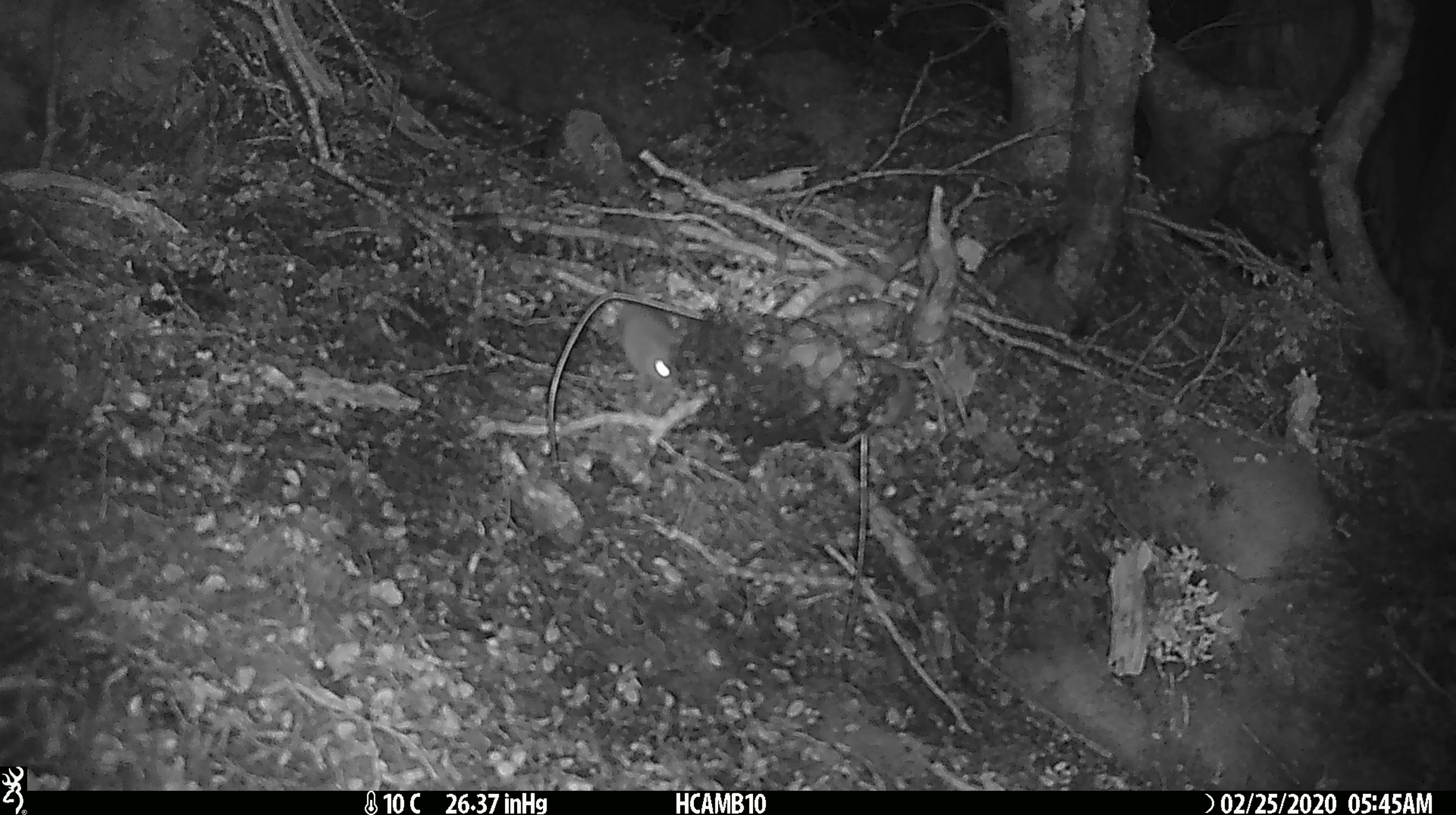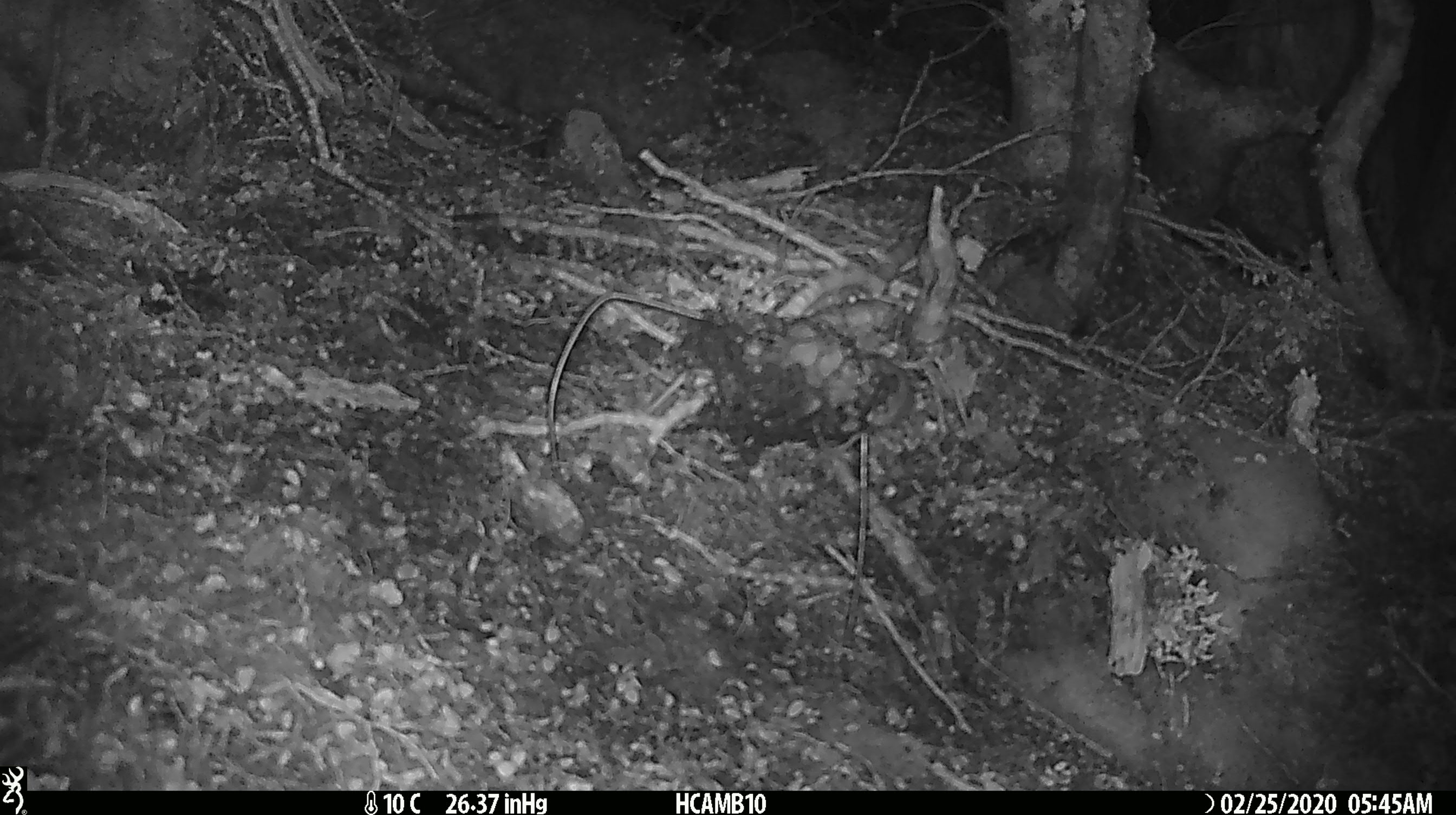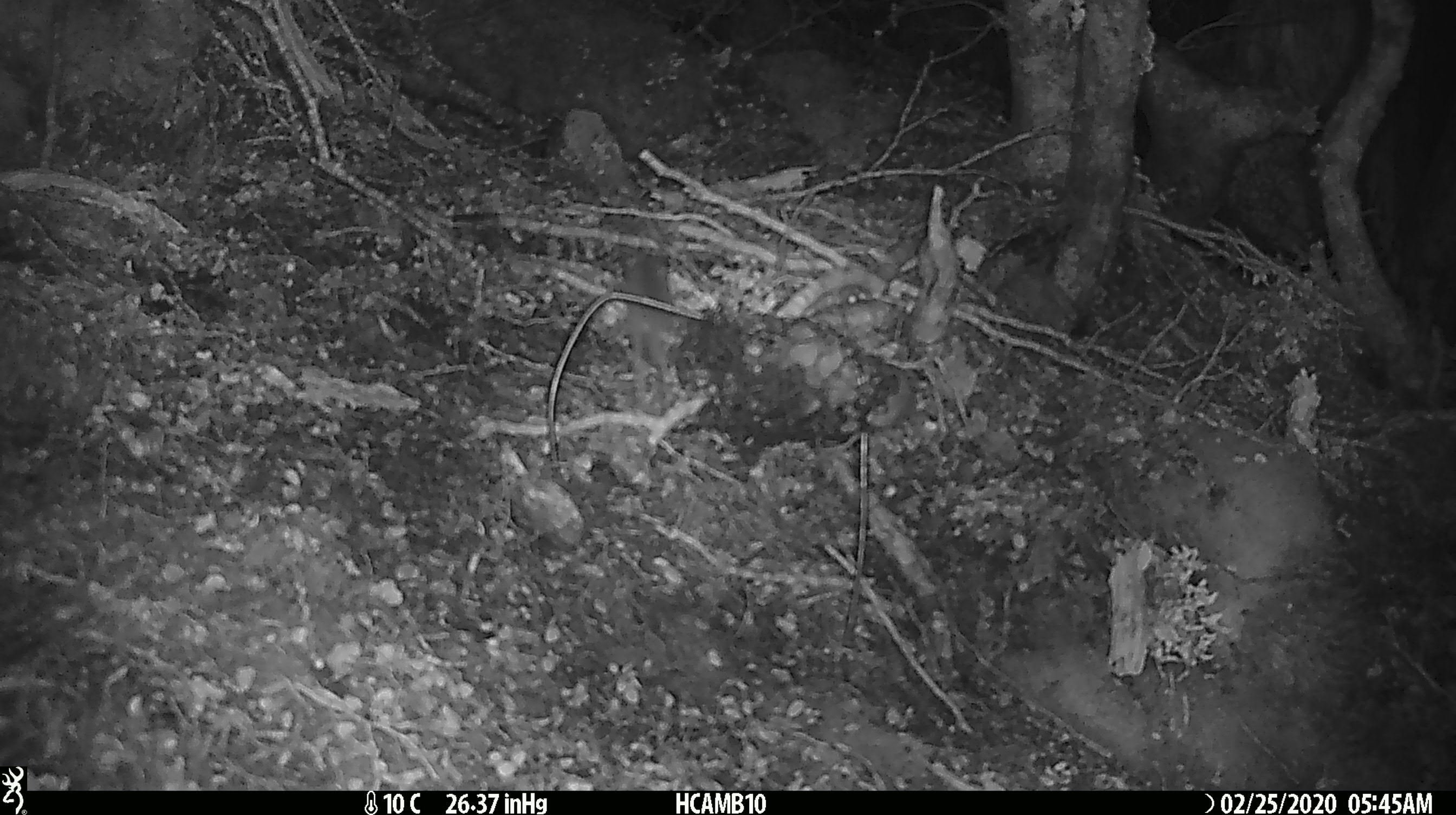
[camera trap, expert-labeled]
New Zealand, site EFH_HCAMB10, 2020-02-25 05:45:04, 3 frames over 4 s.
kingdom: Animalia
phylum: Chordata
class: Mammalia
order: Rodentia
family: Muridae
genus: Mus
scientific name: Mus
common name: mouse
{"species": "mouse (Mus)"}